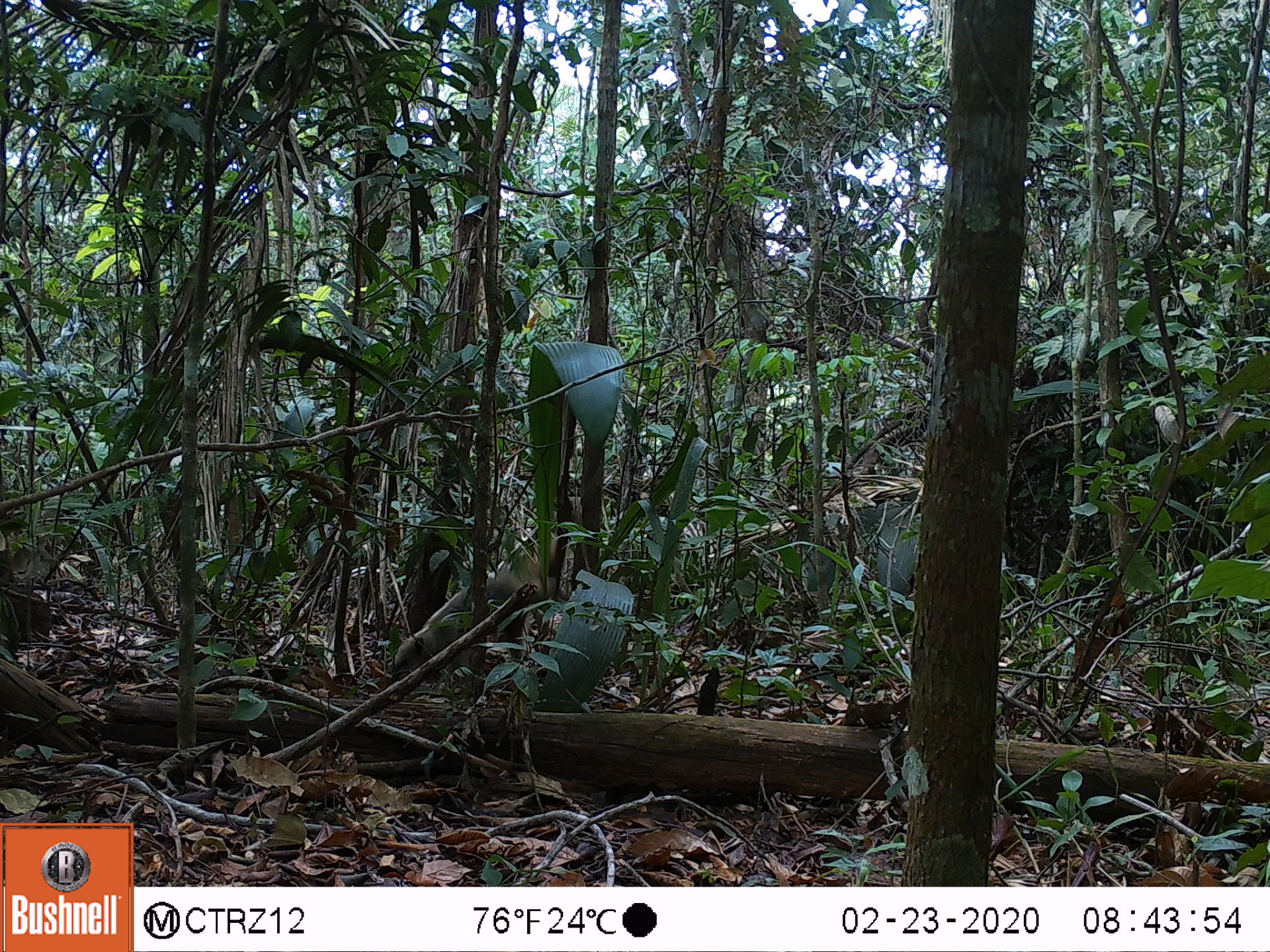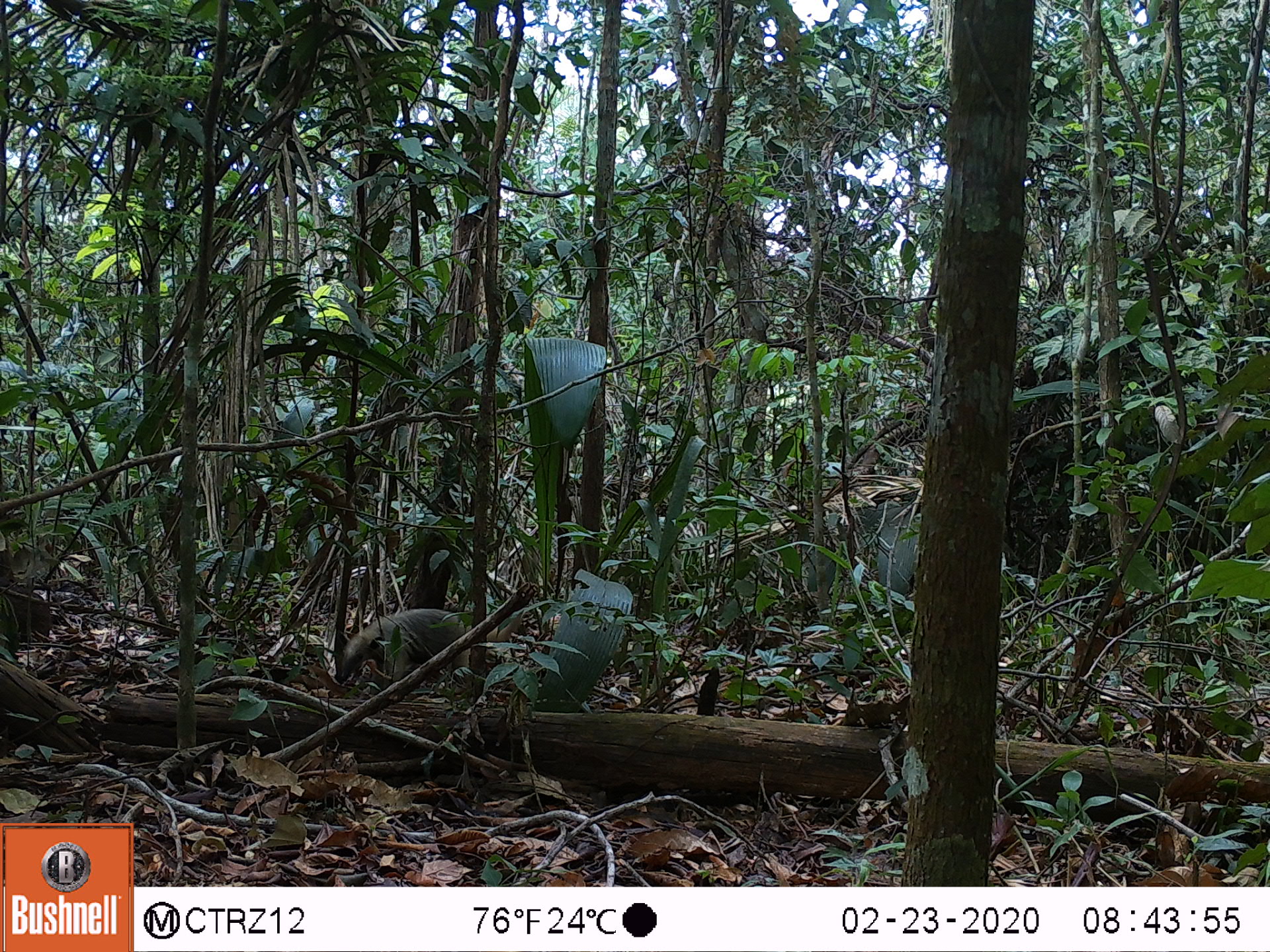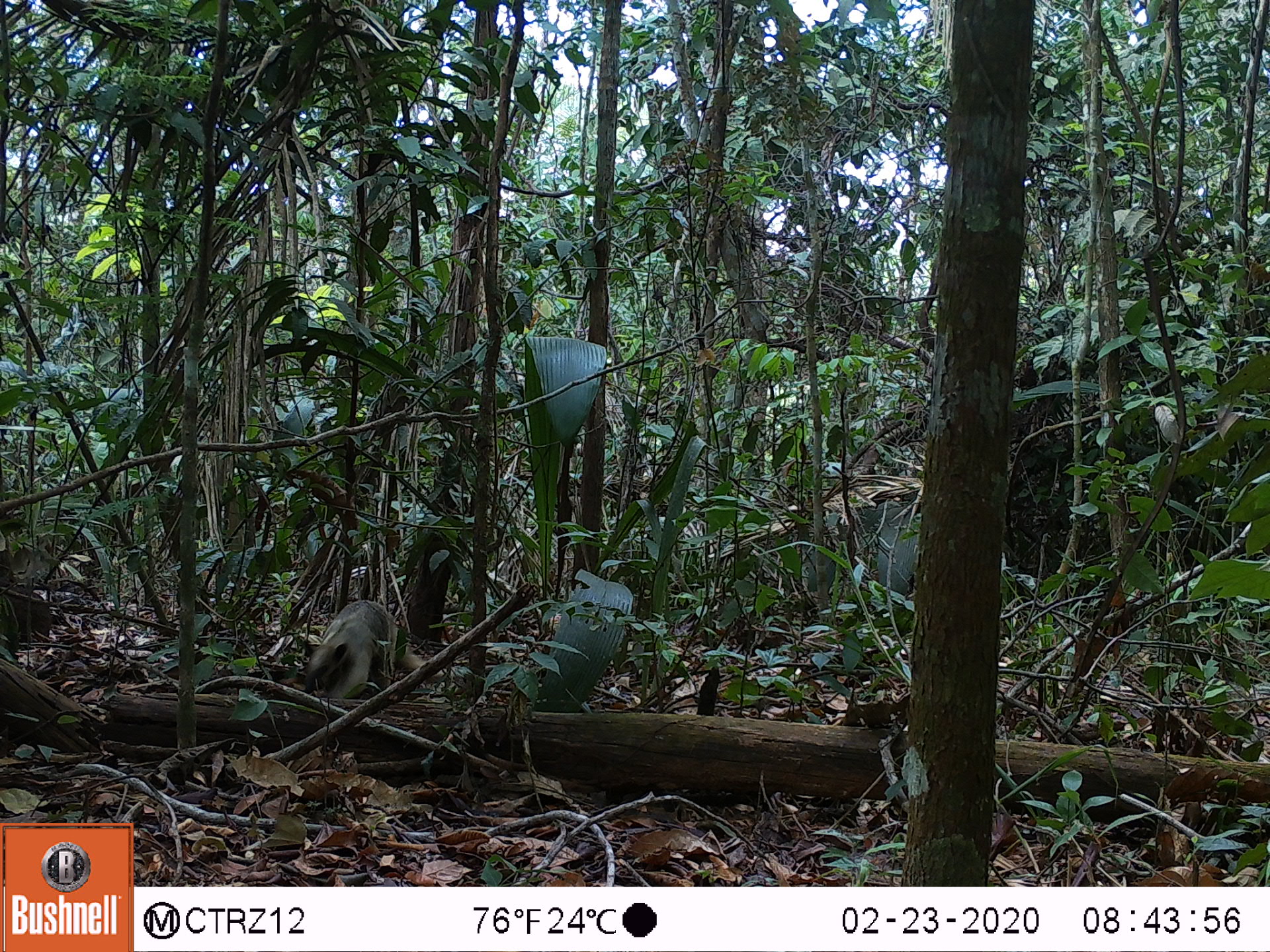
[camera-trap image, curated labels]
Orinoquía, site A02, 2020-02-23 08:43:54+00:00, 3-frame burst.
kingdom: Animalia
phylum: Chordata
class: Mammalia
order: Pilosa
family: Myrmecophagidae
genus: Tamandua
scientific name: Tamandua tetradactyla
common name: southern tamandua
Southern tamandua (Tamandua tetradactyla).